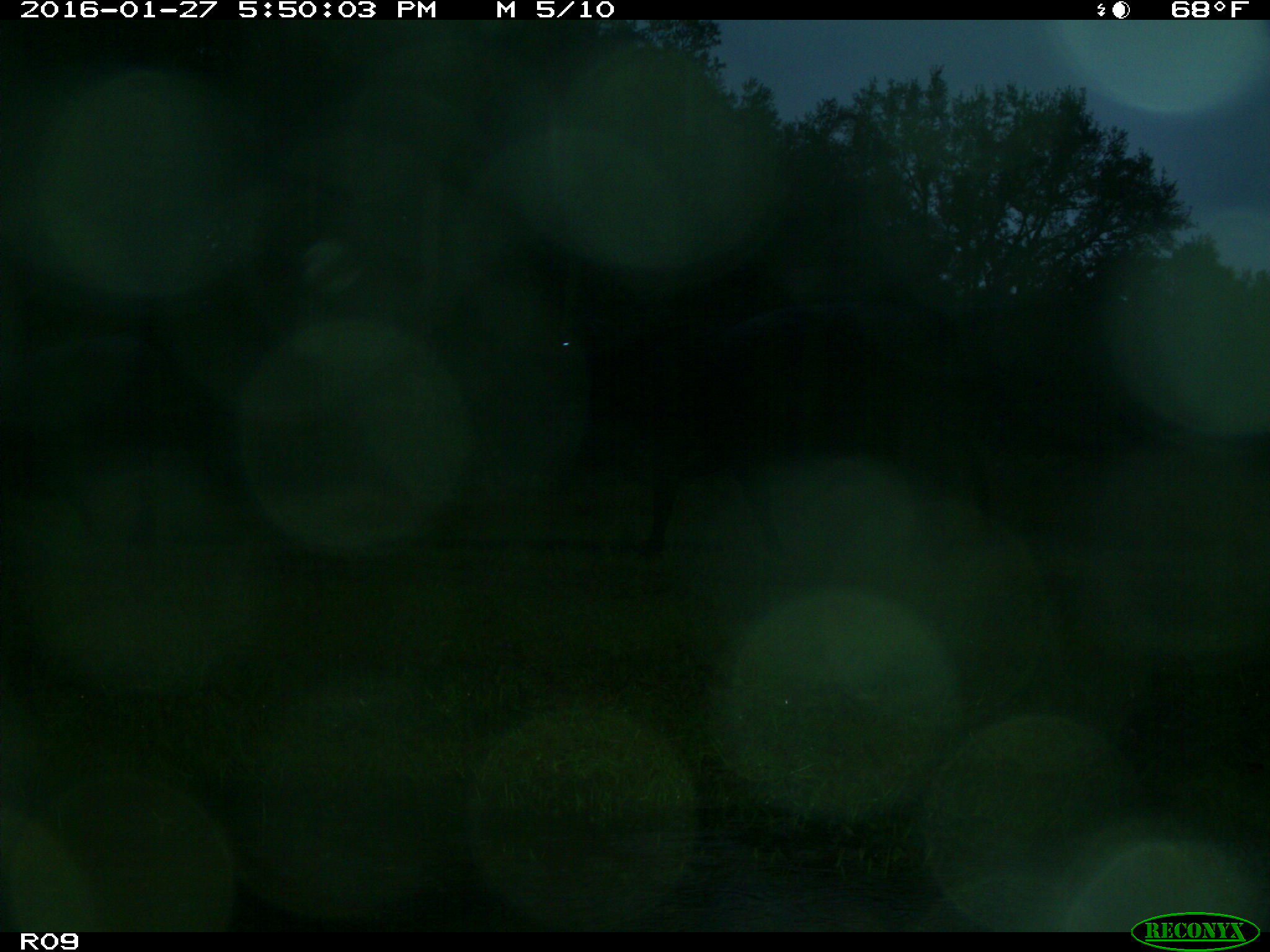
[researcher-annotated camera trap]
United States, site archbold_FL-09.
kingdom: Animalia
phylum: Chordata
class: Mammalia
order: Artiodactyla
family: Bovidae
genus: Bos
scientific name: Bos taurus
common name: domestic cow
Bos taurus (domestic cow).